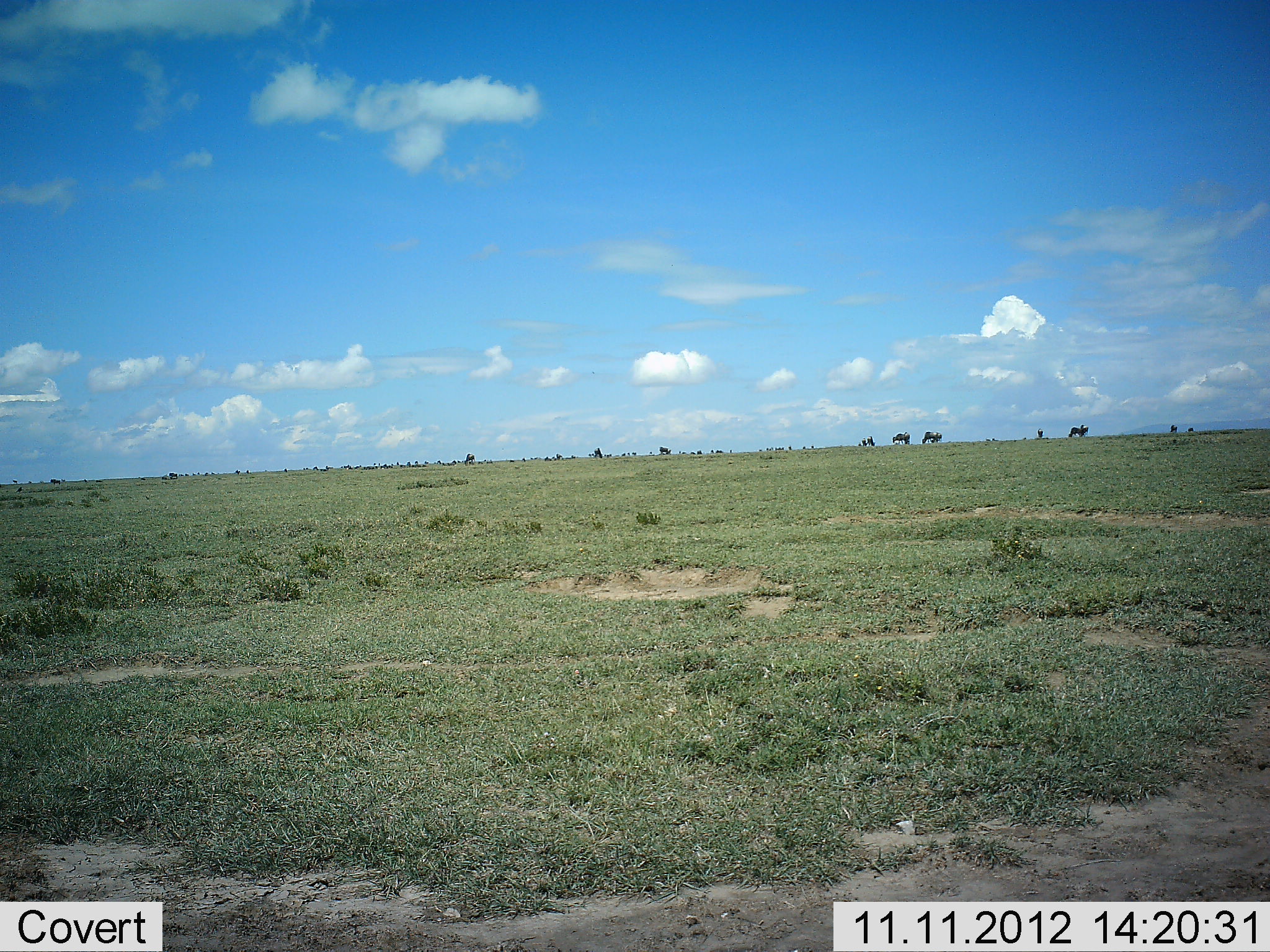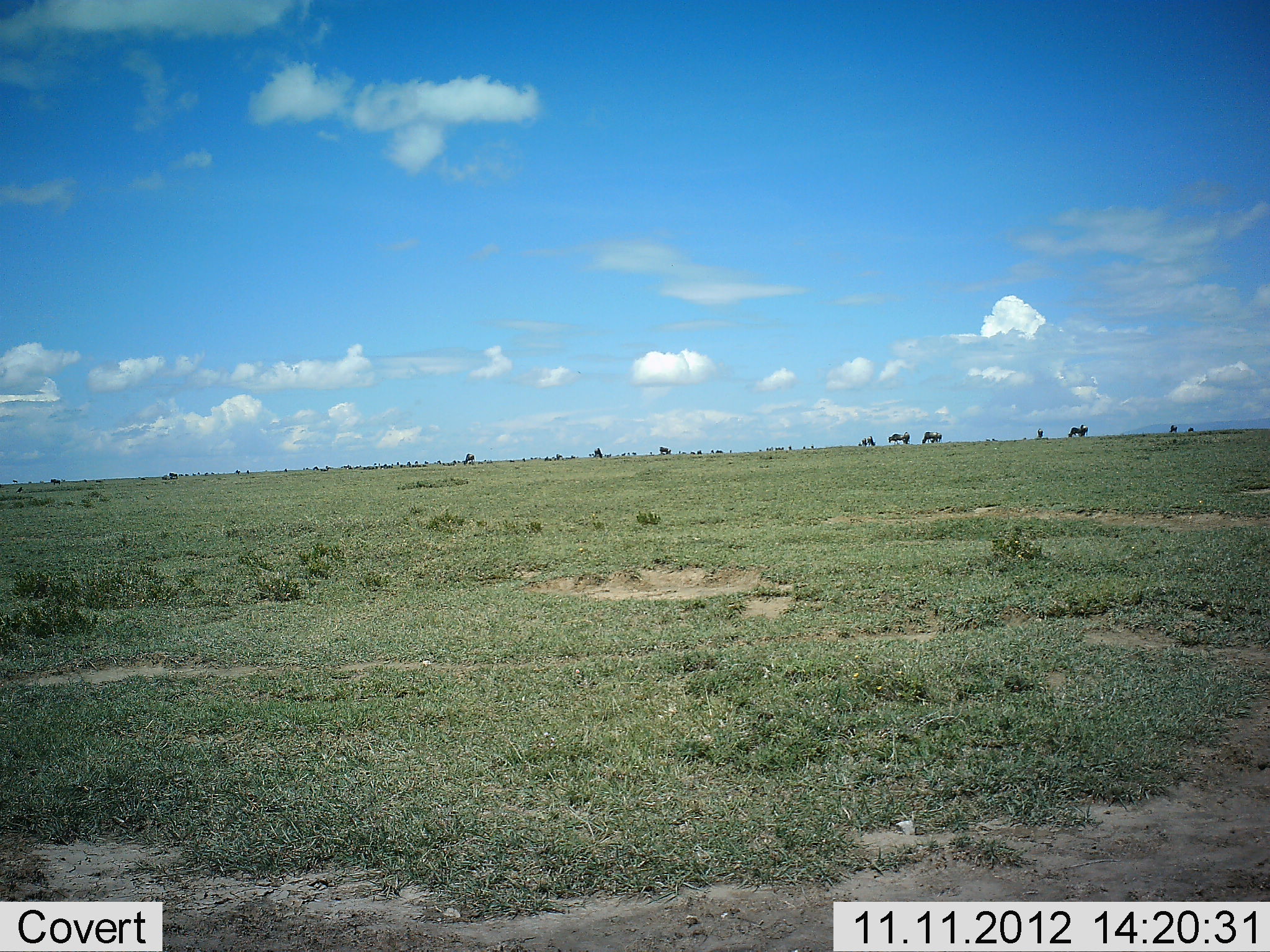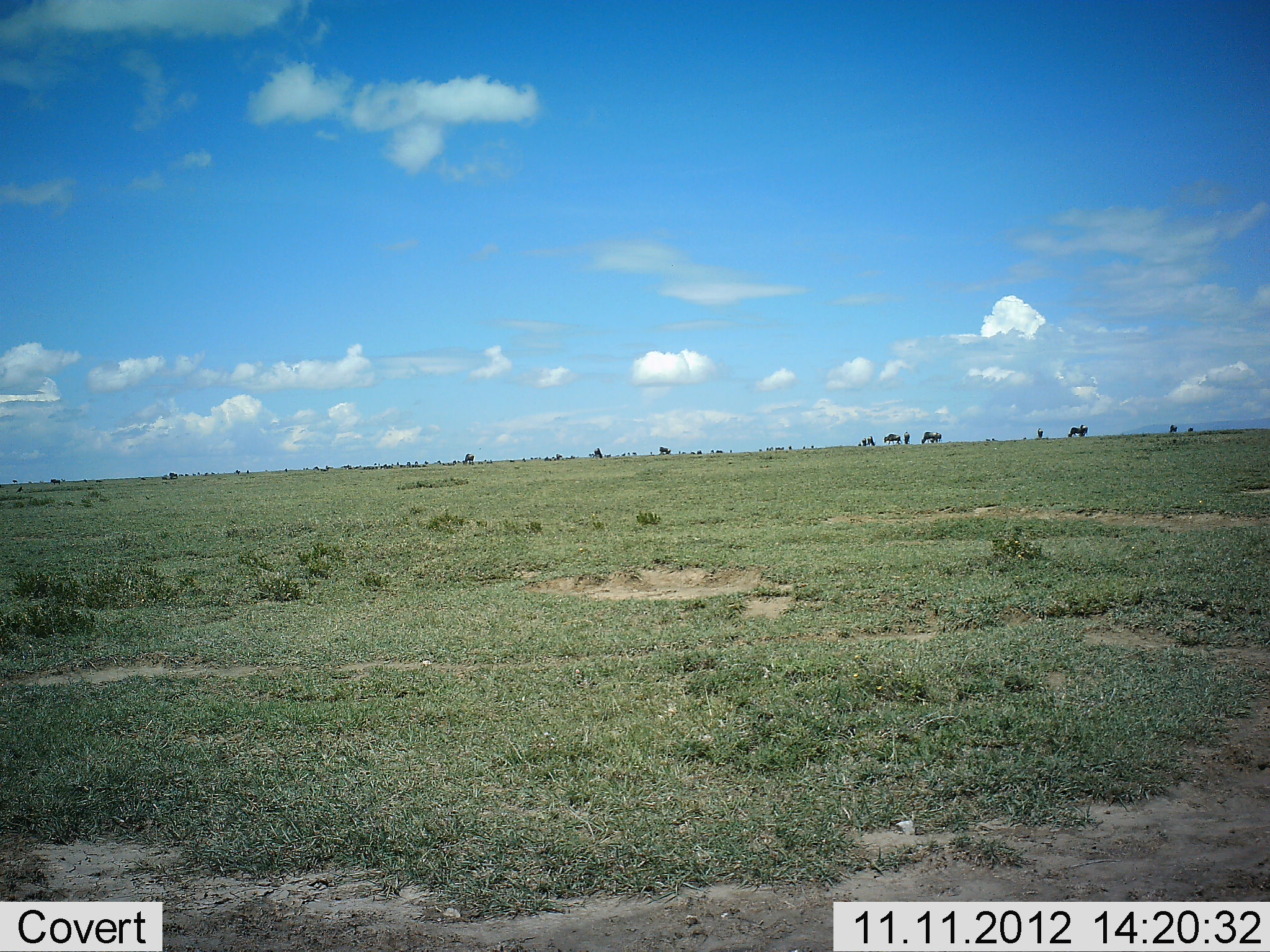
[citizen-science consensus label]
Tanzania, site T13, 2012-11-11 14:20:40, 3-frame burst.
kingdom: Animalia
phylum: Chordata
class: Mammalia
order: Artiodactyla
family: Bovidae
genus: Connochaetes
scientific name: Connochaetes taurinus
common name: blue wildebeest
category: wildebeest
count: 11-50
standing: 30%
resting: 0%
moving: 60%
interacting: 0%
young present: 0%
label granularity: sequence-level